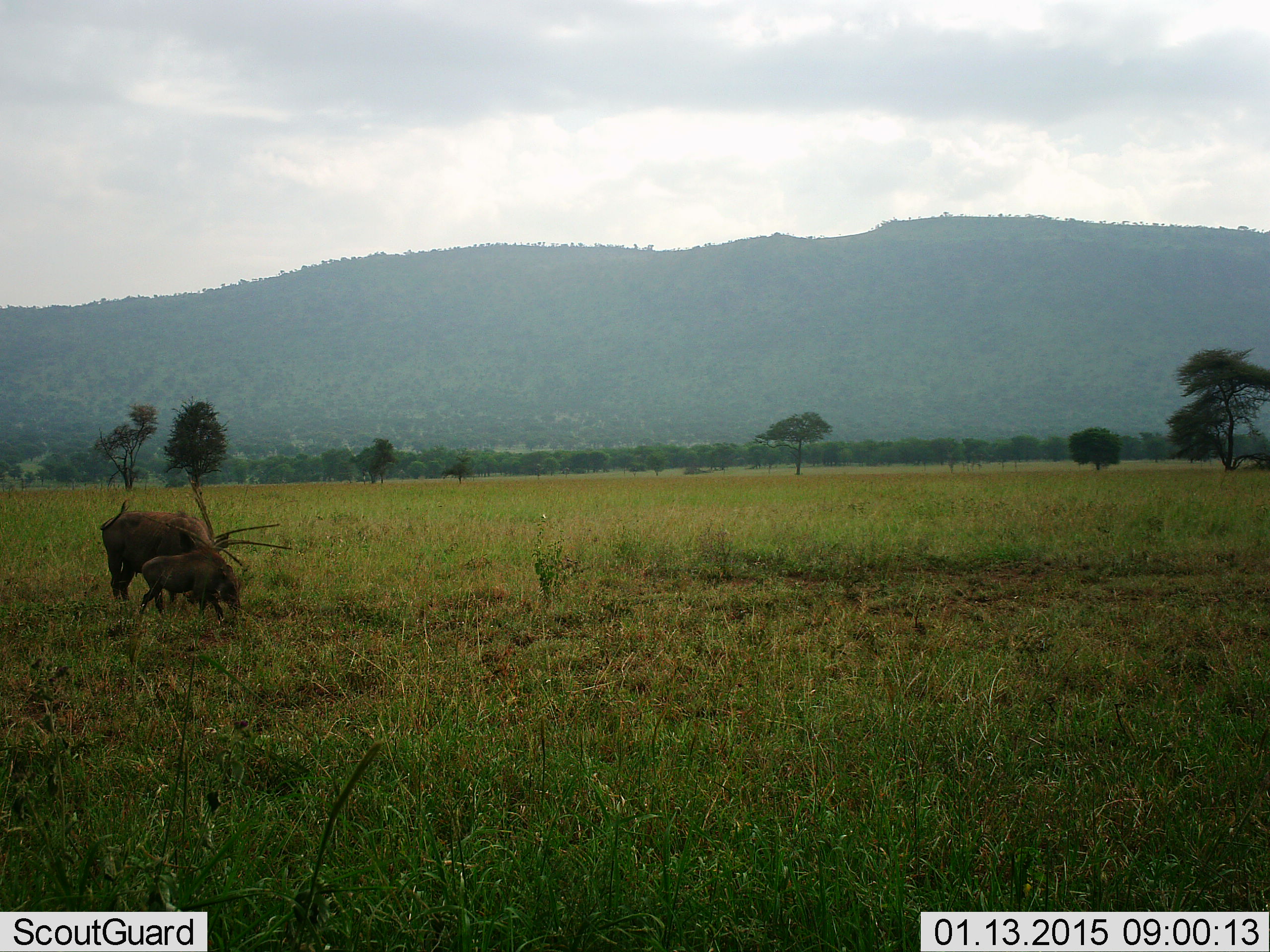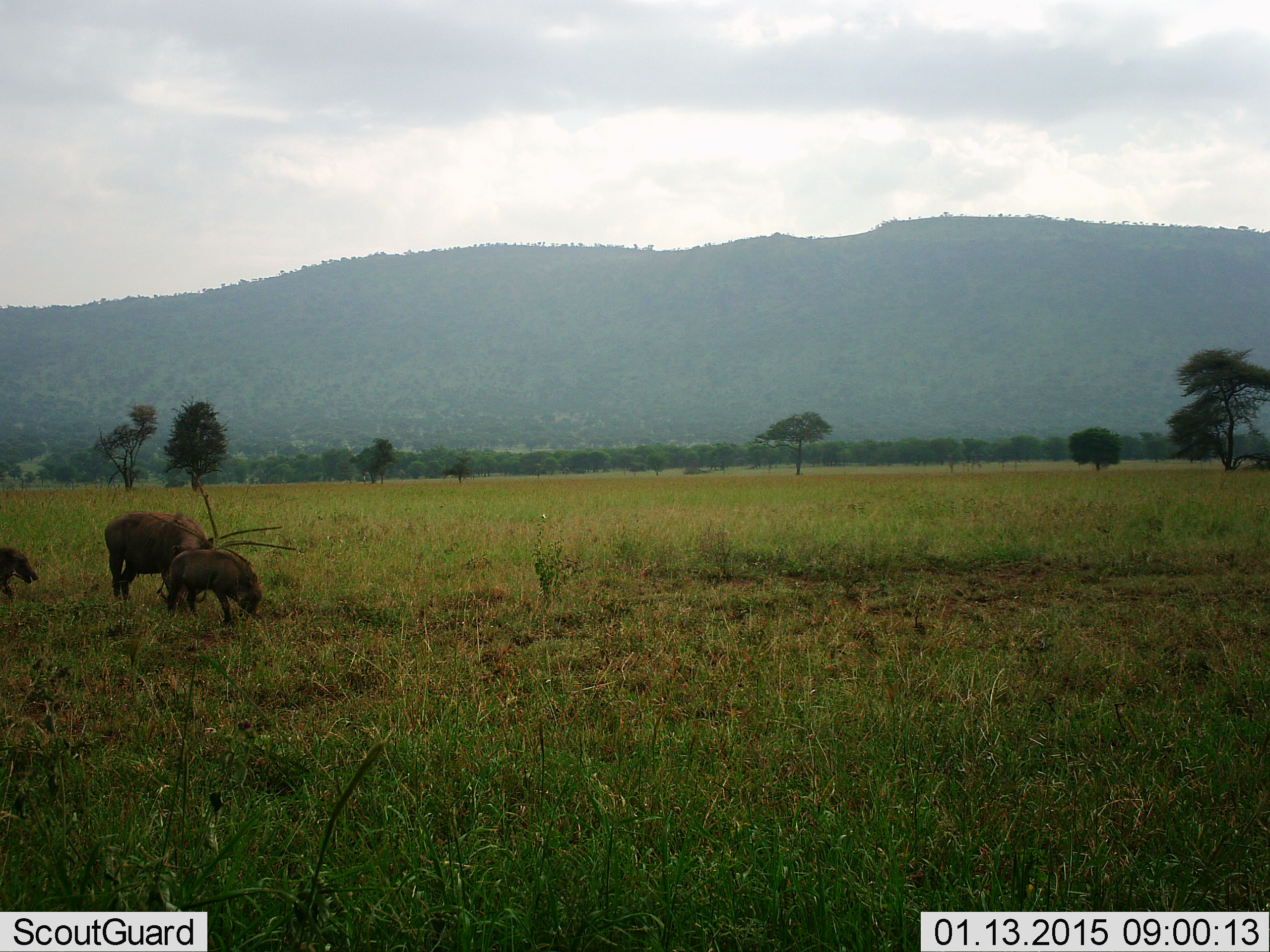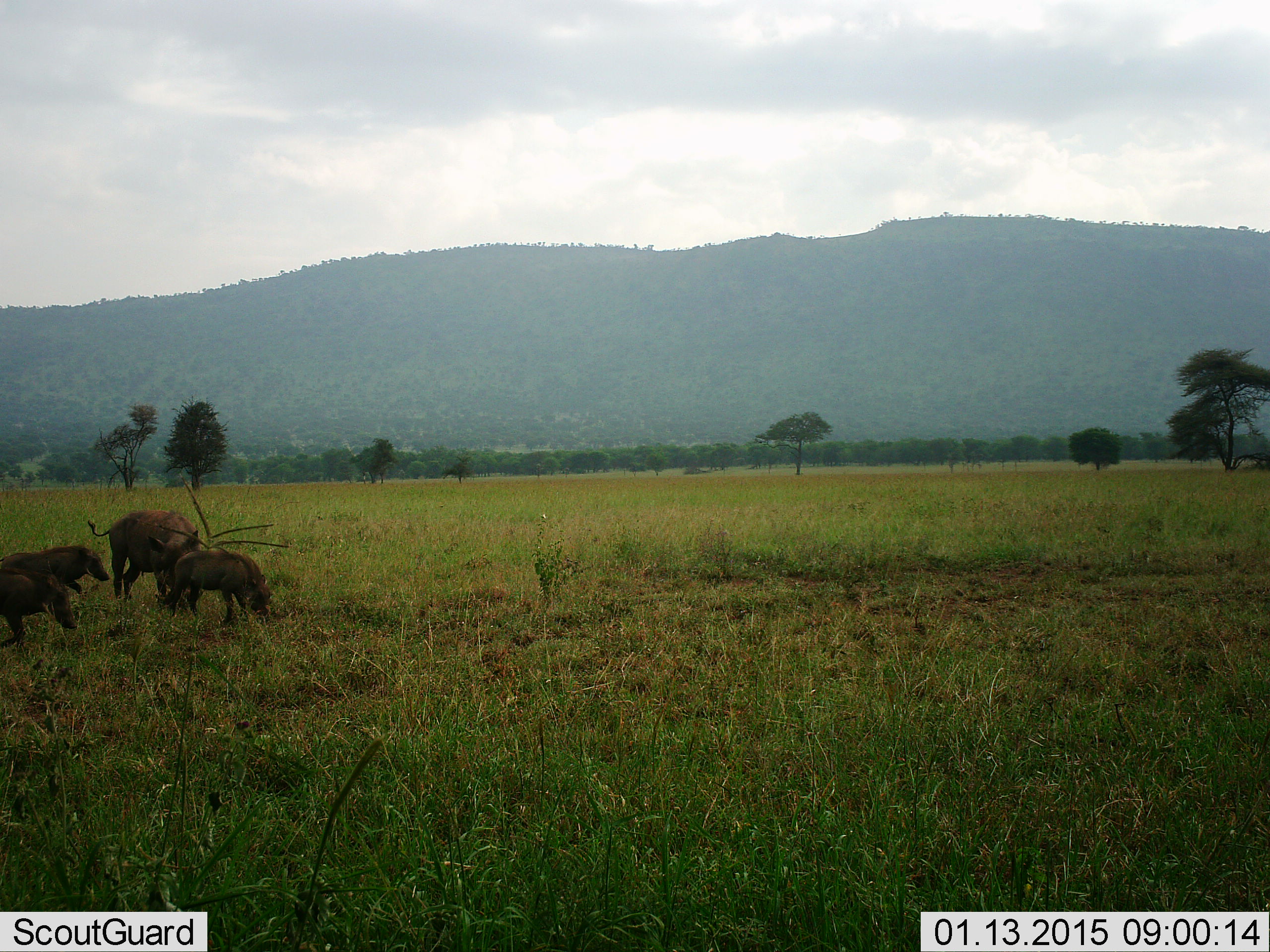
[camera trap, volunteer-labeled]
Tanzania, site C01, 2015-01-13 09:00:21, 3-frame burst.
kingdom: Animalia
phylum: Chordata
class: Mammalia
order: Artiodactyla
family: Suidae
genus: Phacochoerus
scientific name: Phacochoerus africanus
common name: warthog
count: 4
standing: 20%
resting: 0%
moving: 80%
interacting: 10%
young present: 80%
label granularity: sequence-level